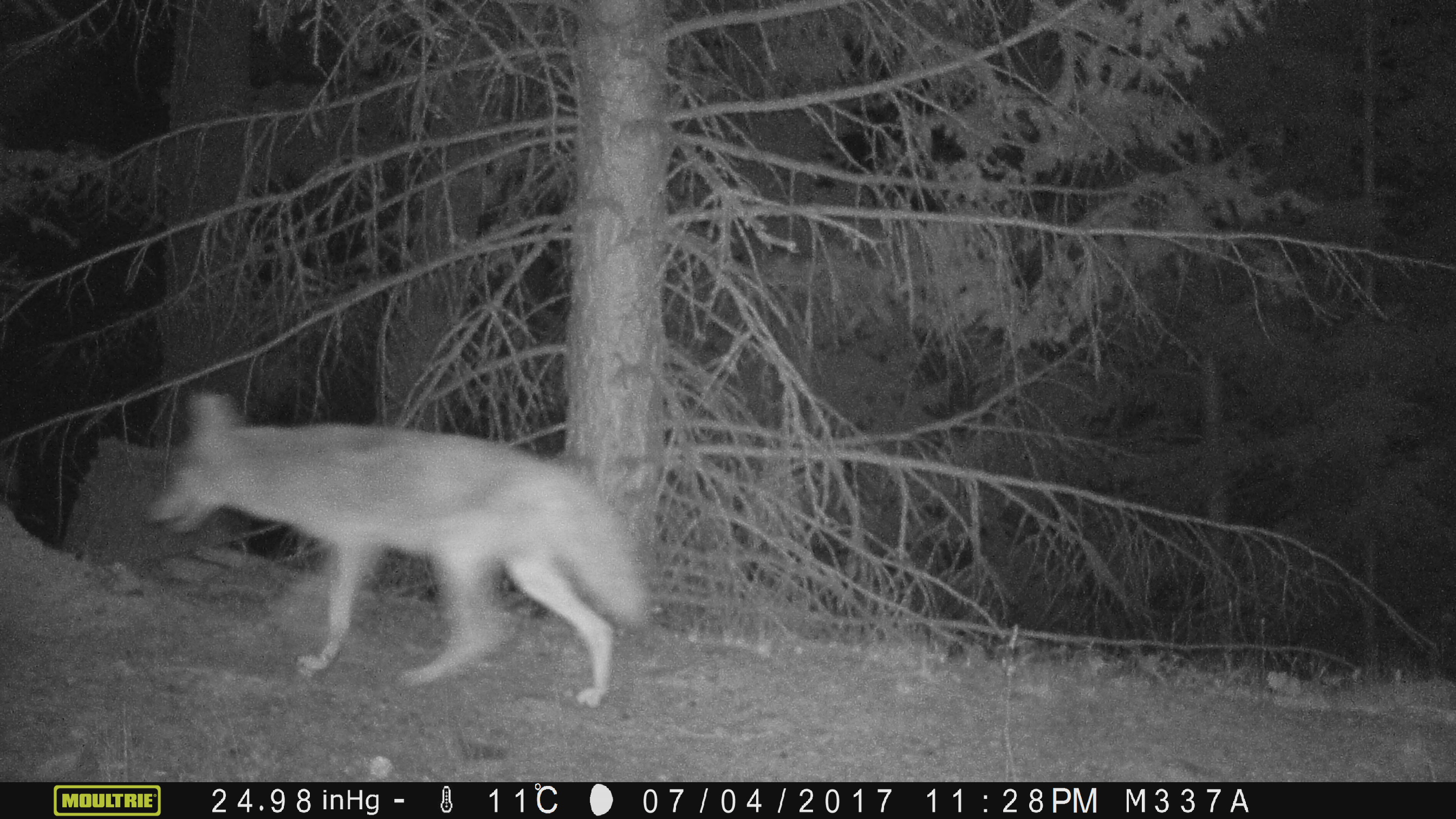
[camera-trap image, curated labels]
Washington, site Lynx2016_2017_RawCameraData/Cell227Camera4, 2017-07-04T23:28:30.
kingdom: Animalia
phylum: Chordata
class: Mammalia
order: Carnivora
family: Canidae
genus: Canis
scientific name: Canis latrans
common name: coyote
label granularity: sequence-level